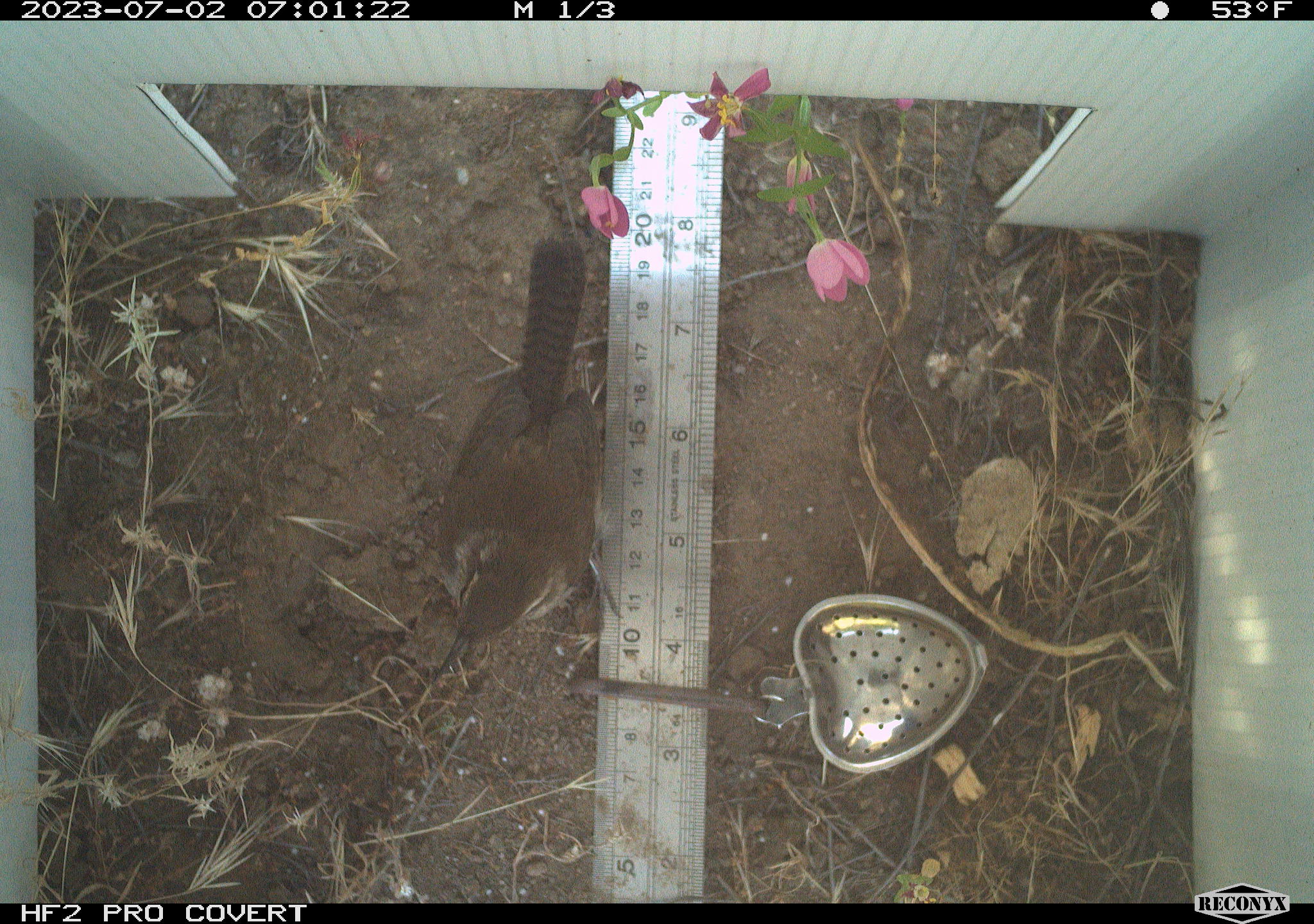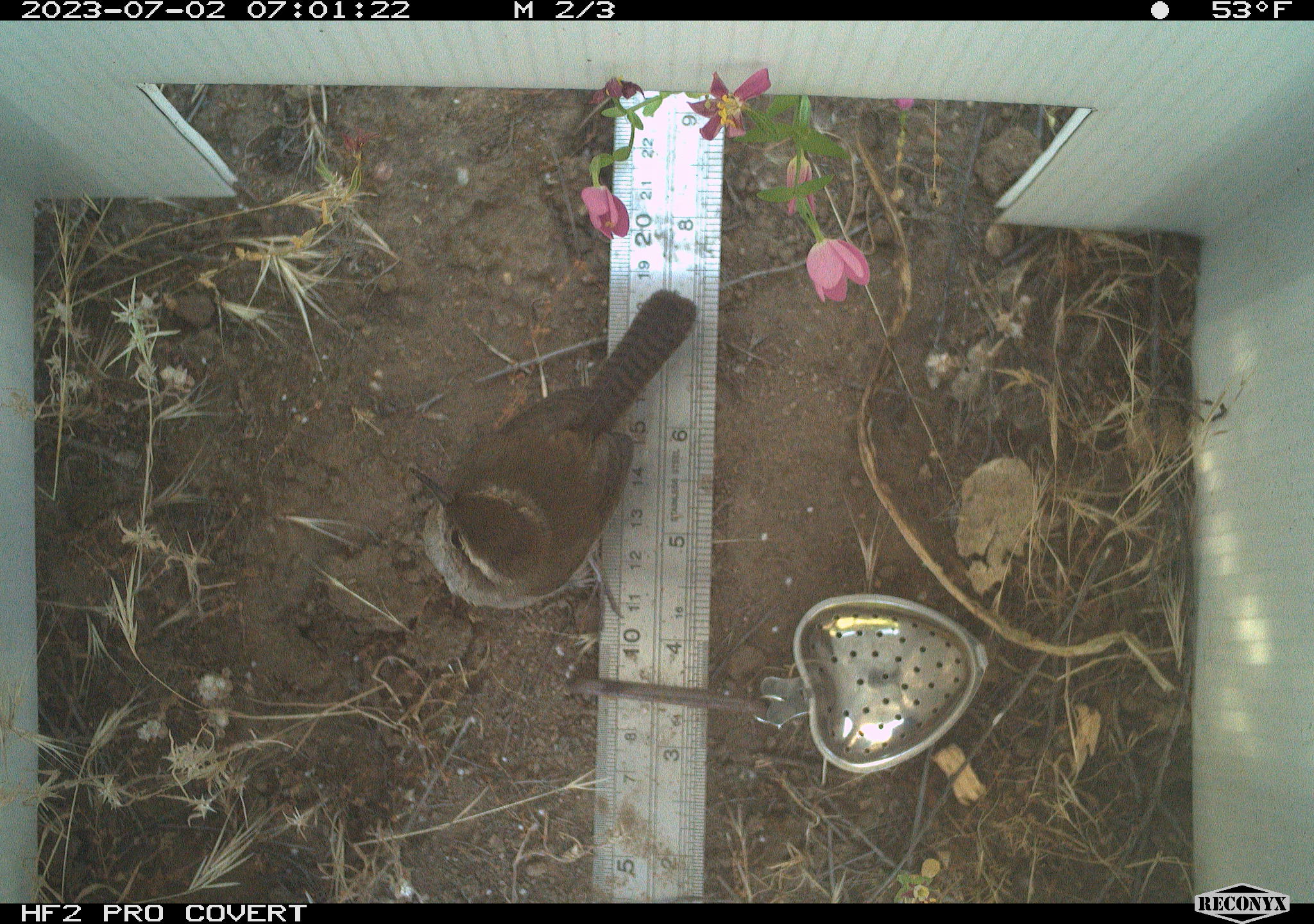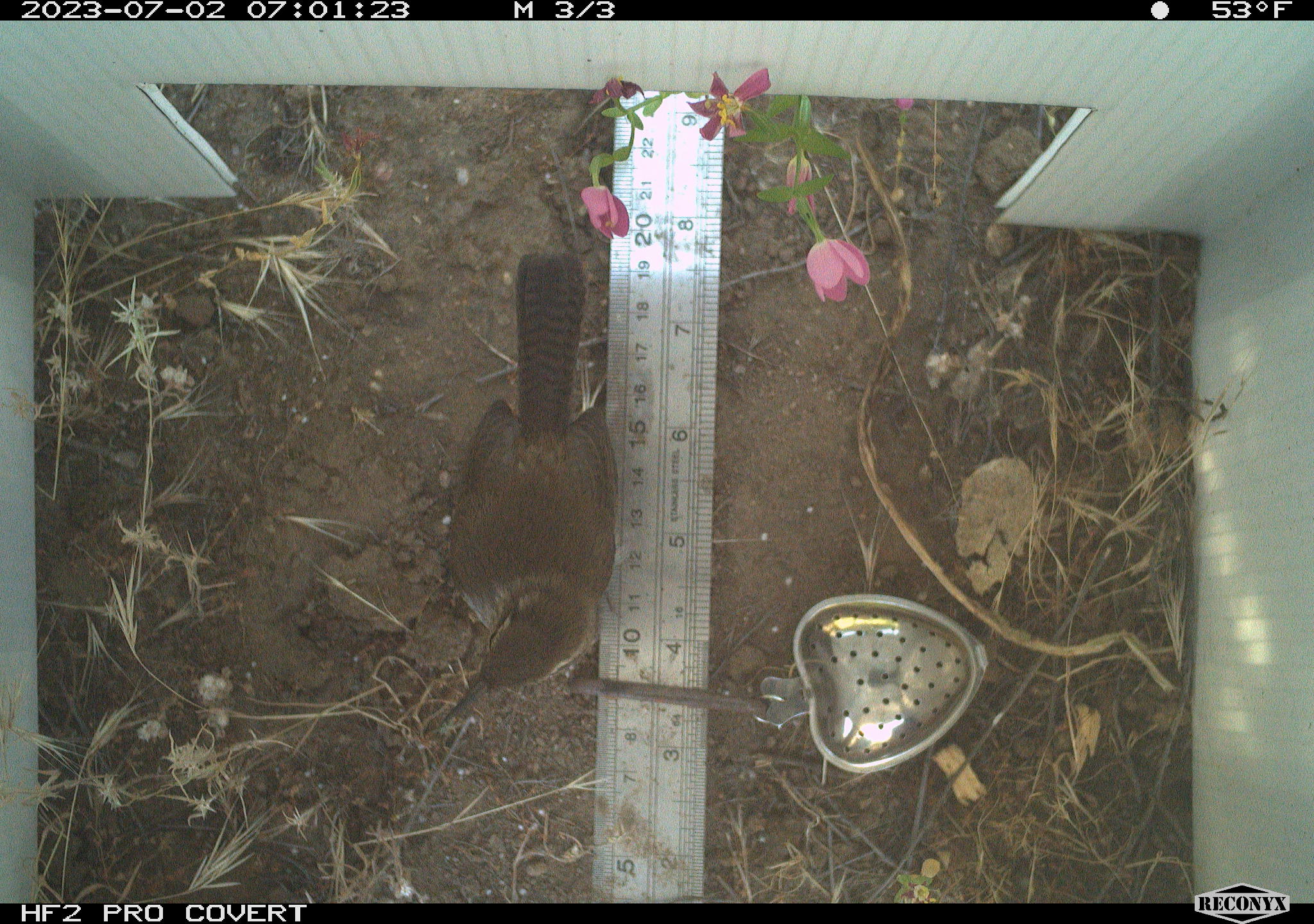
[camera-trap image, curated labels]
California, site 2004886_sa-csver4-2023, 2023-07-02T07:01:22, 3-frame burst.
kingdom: Animalia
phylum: Chordata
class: Aves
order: Passeriformes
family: Troglodytidae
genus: Thryomanes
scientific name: Thryomanes bewickii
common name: bewick's wren